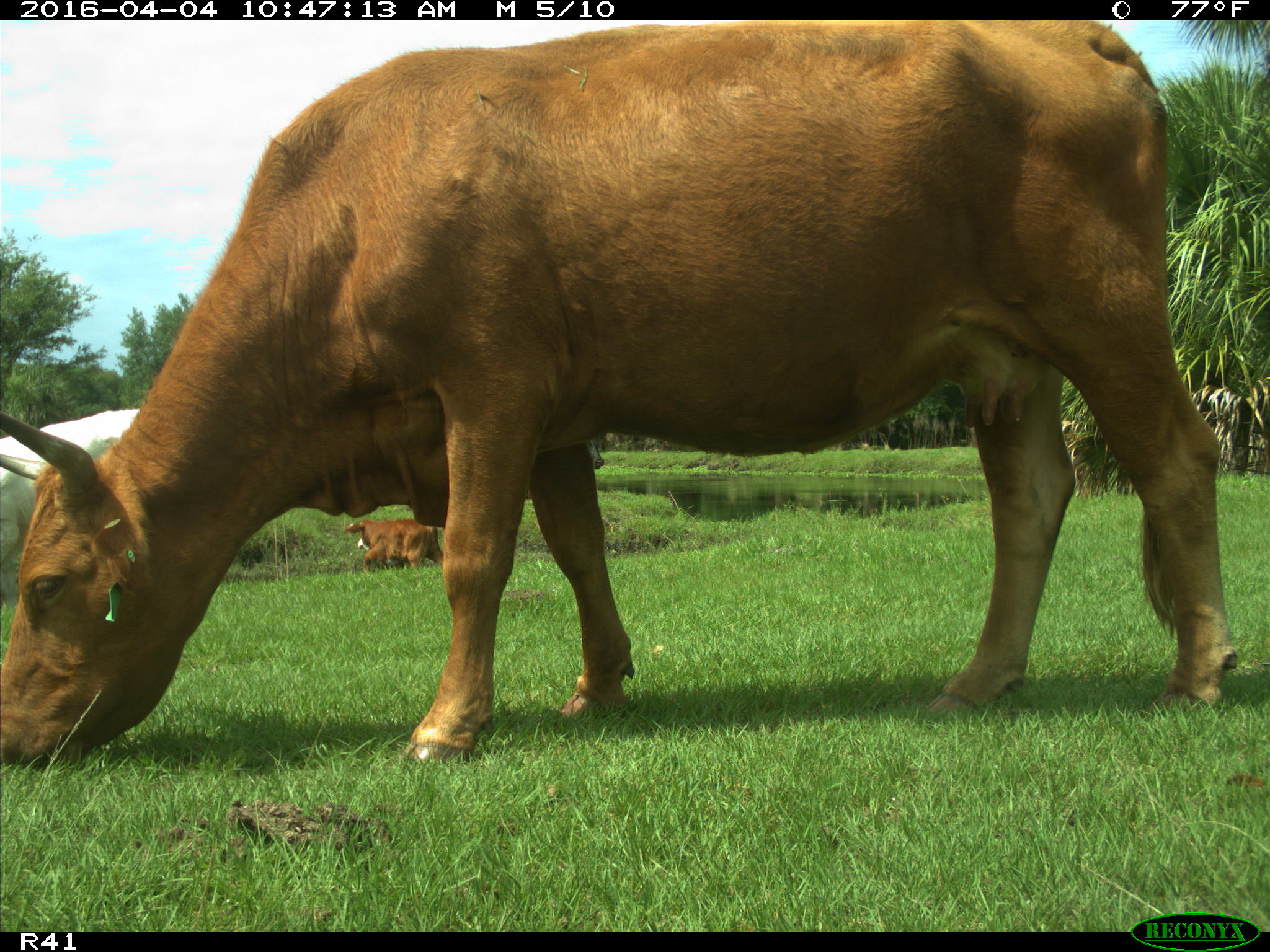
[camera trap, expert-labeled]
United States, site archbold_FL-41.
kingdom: Animalia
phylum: Chordata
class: Mammalia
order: Artiodactyla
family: Bovidae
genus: Bos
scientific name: Bos taurus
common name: domestic cow